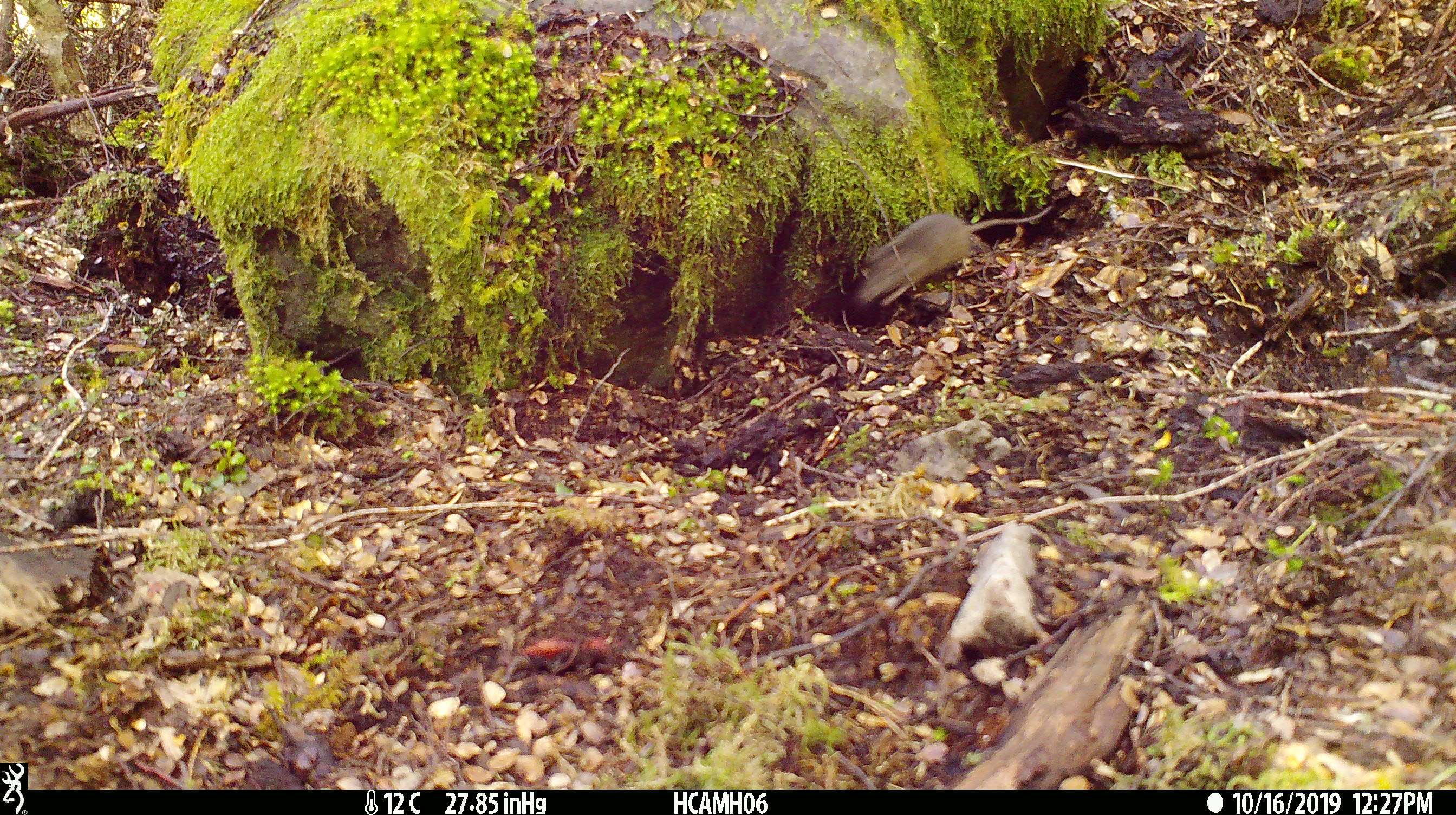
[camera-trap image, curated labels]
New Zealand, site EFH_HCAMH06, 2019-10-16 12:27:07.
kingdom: Animalia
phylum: Chordata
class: Mammalia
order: Rodentia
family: Muridae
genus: Mus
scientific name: Mus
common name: mouse